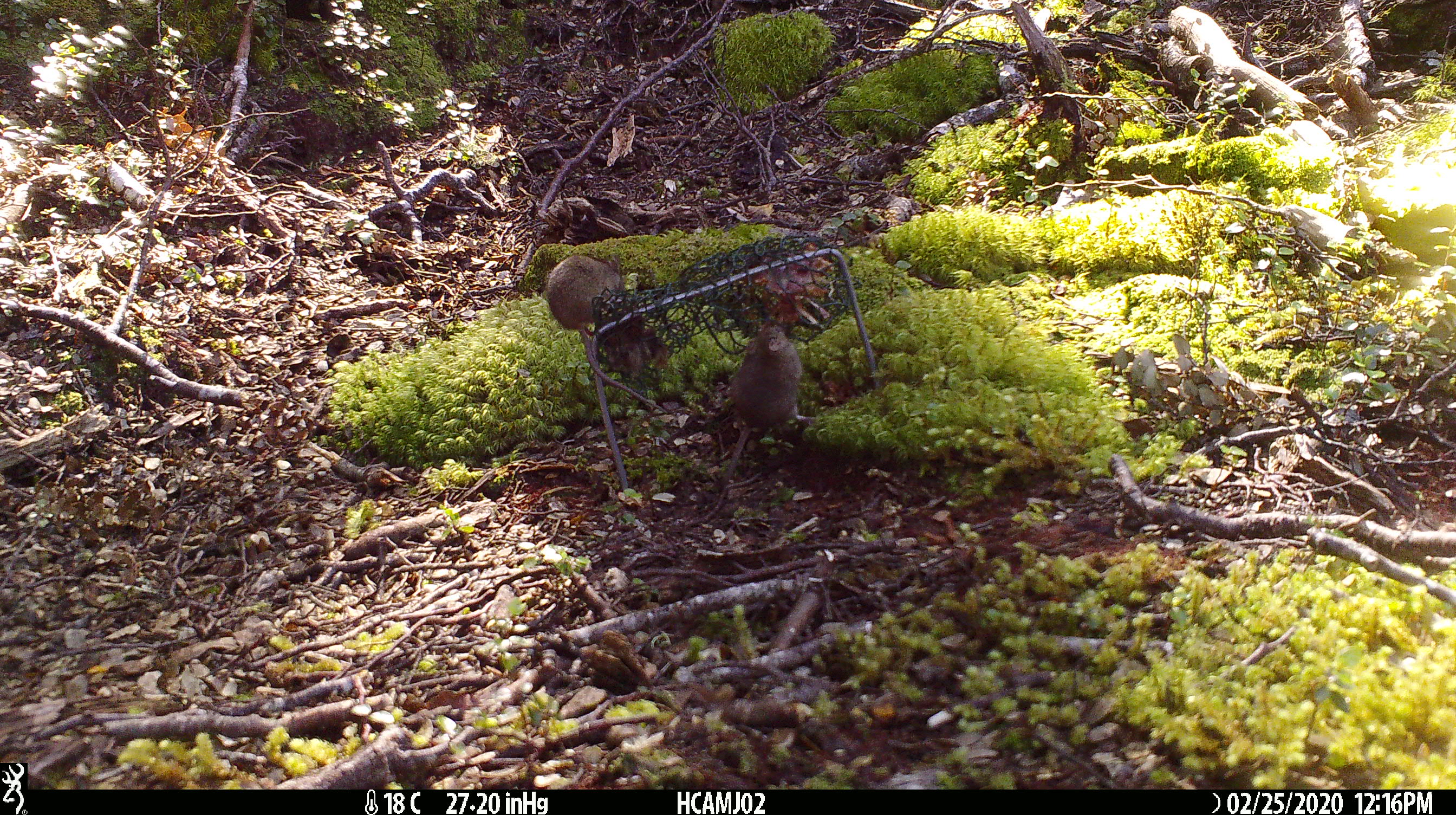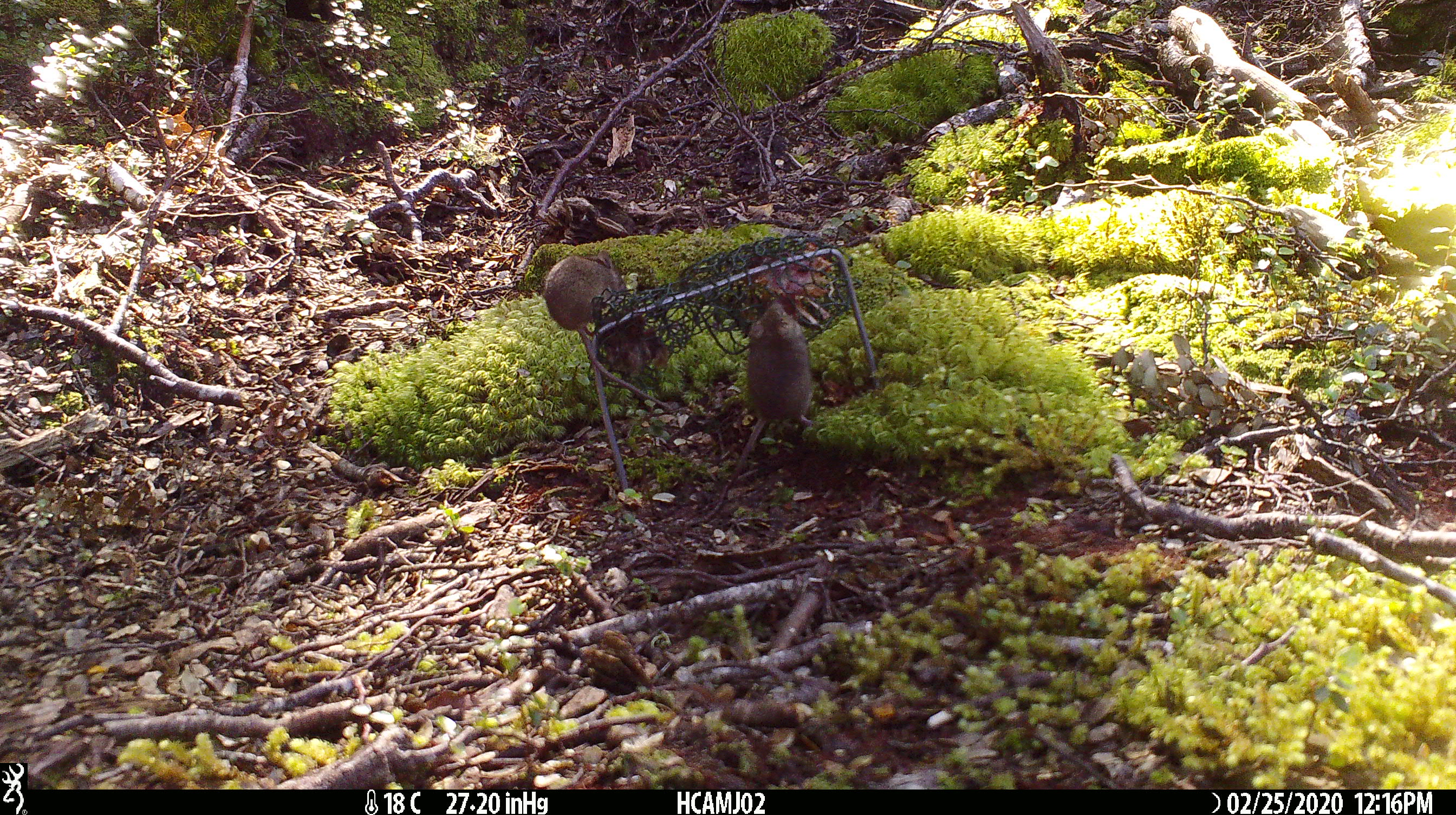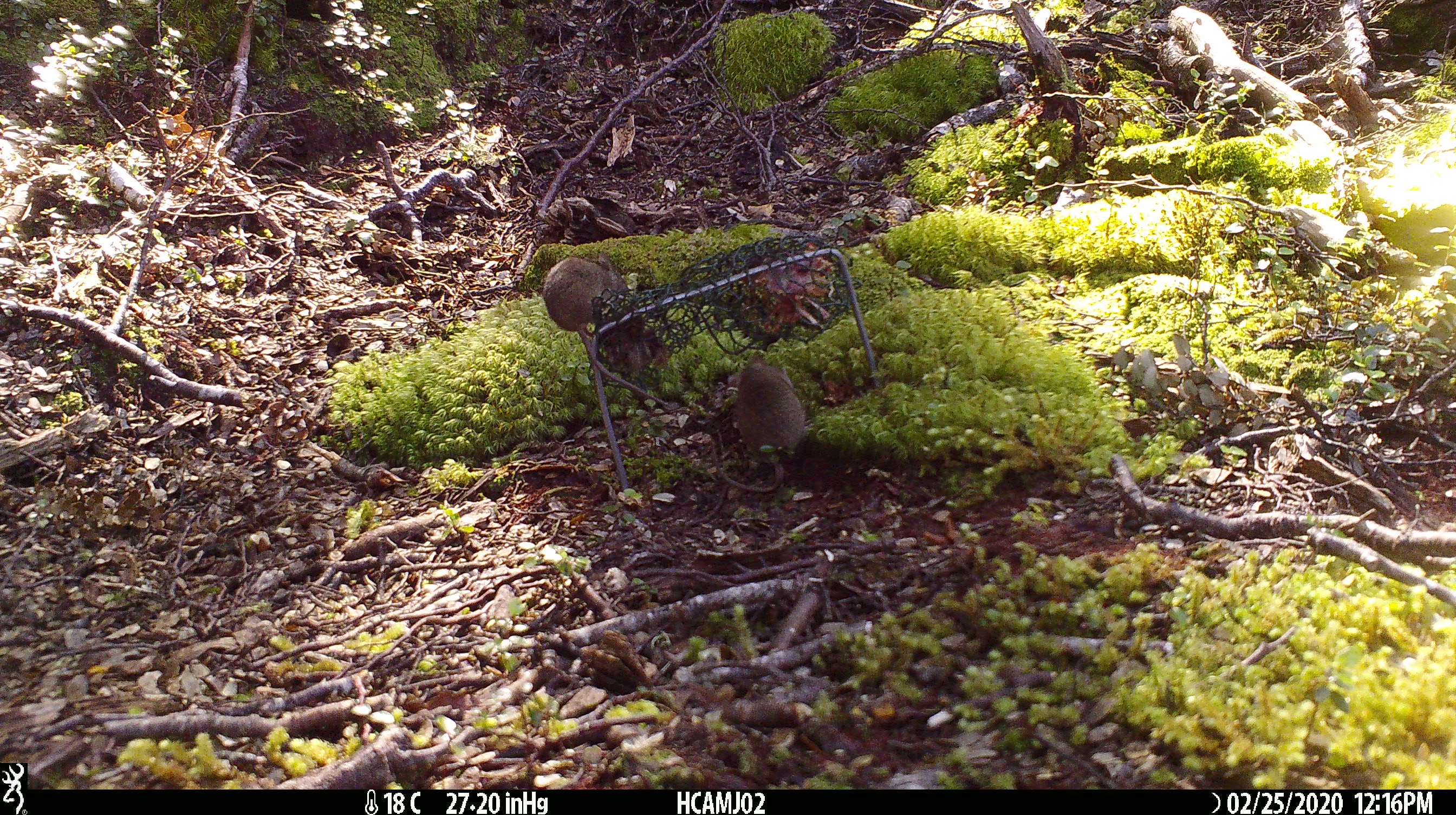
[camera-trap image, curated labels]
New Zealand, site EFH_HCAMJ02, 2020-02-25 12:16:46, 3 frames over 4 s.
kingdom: Animalia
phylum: Chordata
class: Mammalia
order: Rodentia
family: Muridae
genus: Mus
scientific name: Mus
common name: mouse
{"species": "mouse (Mus)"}